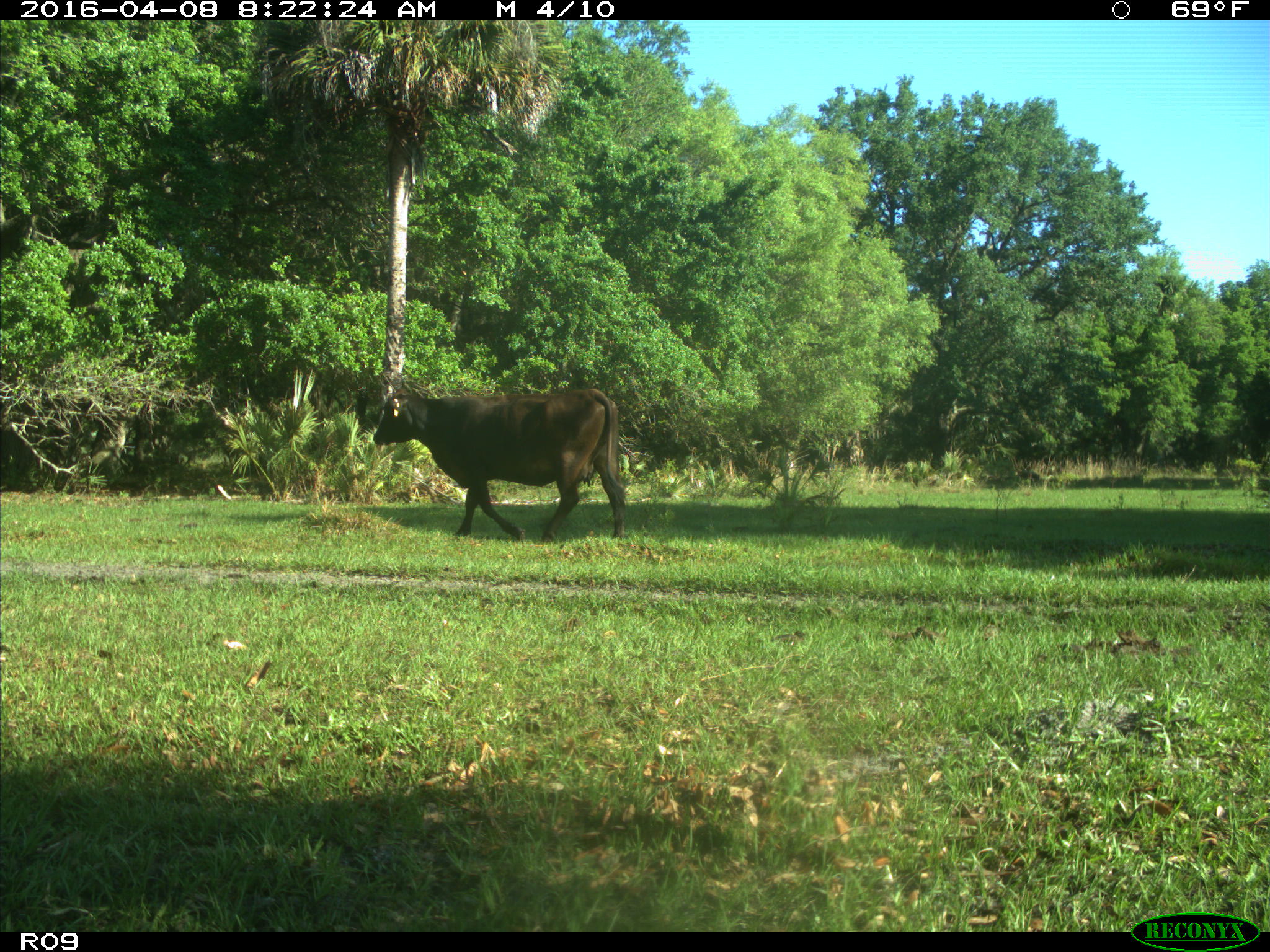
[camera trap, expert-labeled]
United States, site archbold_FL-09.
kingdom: Animalia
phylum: Chordata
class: Mammalia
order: Artiodactyla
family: Bovidae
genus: Bos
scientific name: Bos taurus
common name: domestic cow